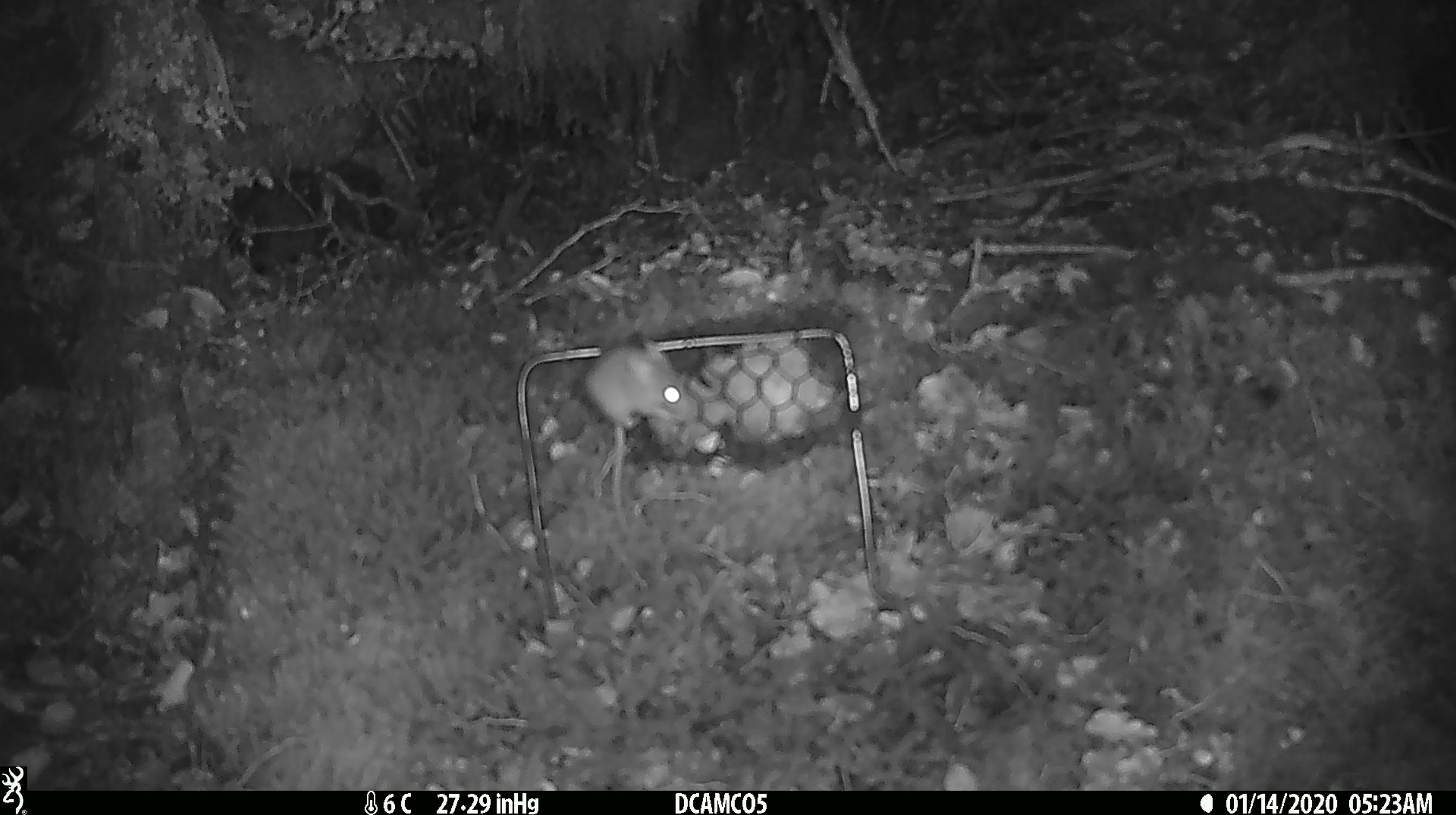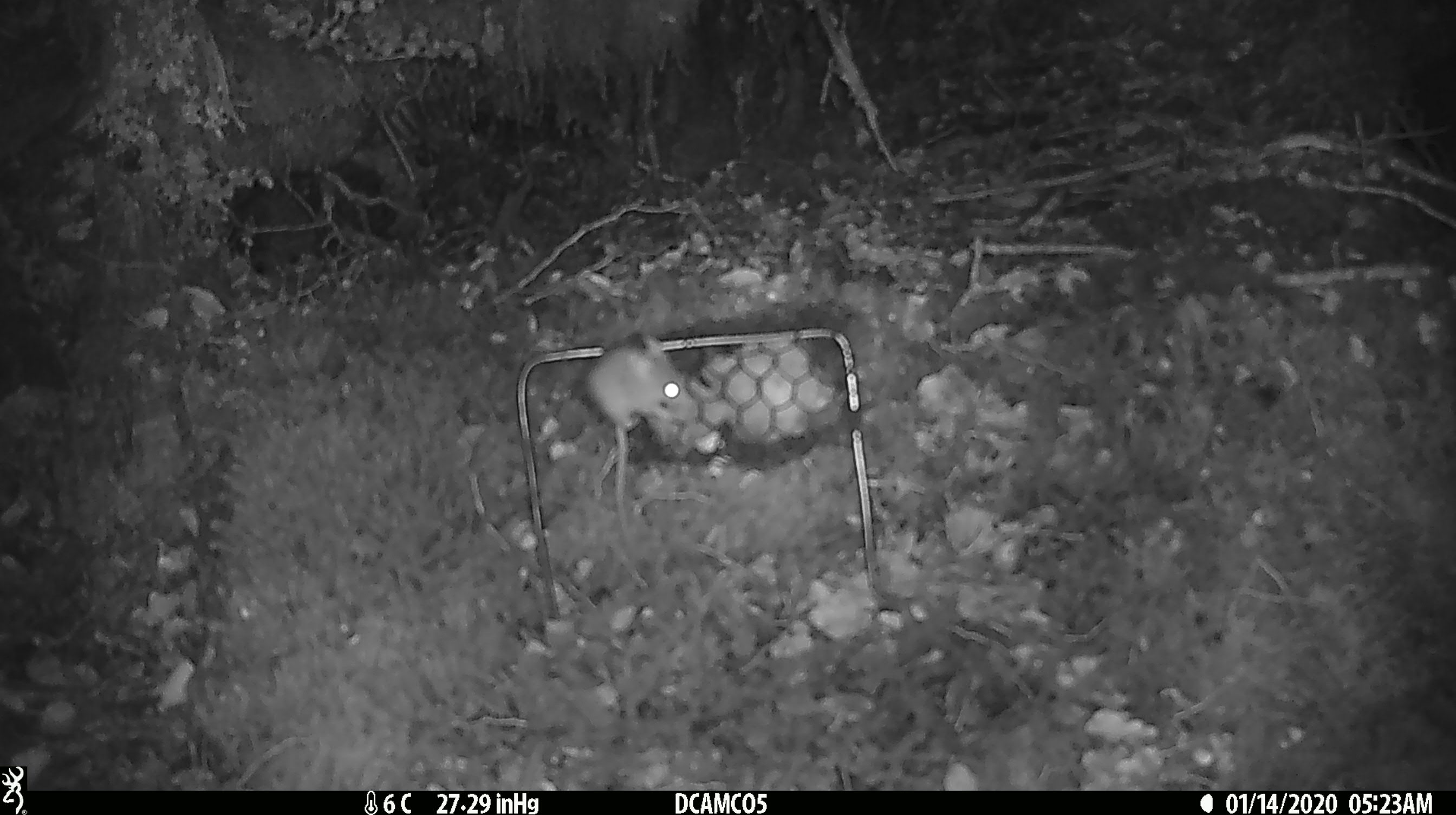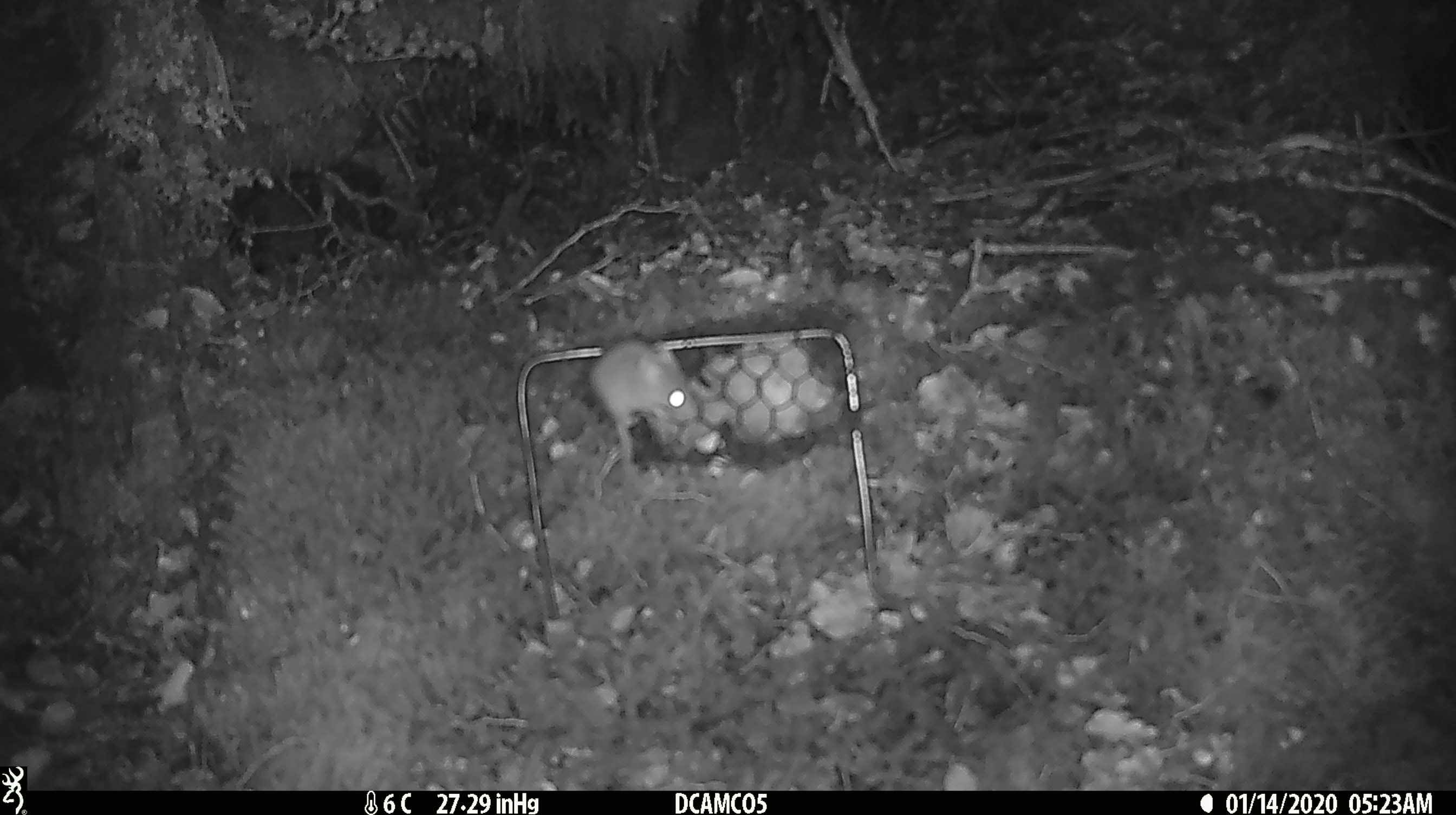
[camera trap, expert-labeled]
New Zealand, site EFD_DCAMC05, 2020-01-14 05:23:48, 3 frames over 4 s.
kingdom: Animalia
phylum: Chordata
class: Mammalia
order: Rodentia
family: Muridae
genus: Mus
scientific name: Mus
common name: mouse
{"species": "mouse (Mus)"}